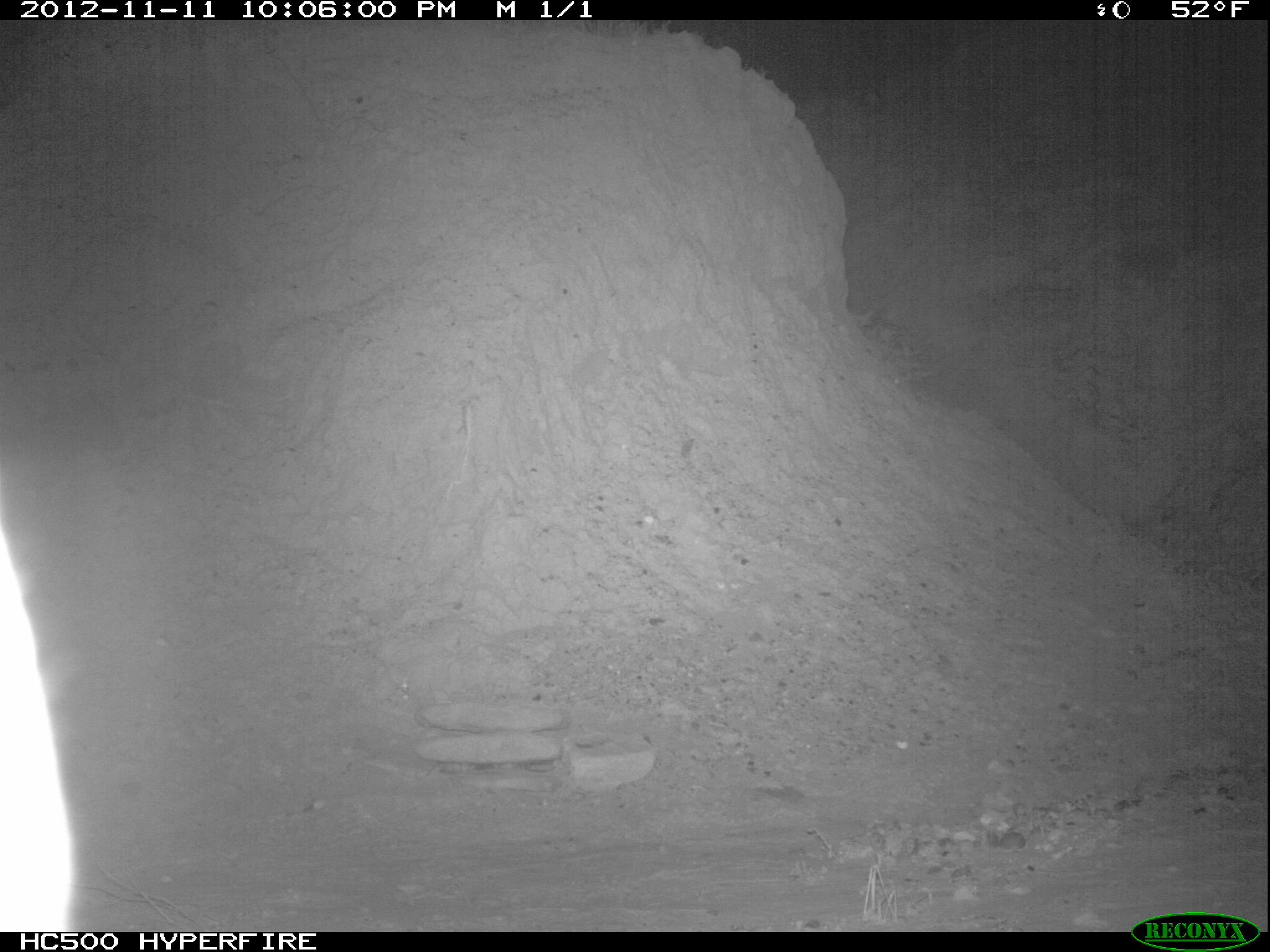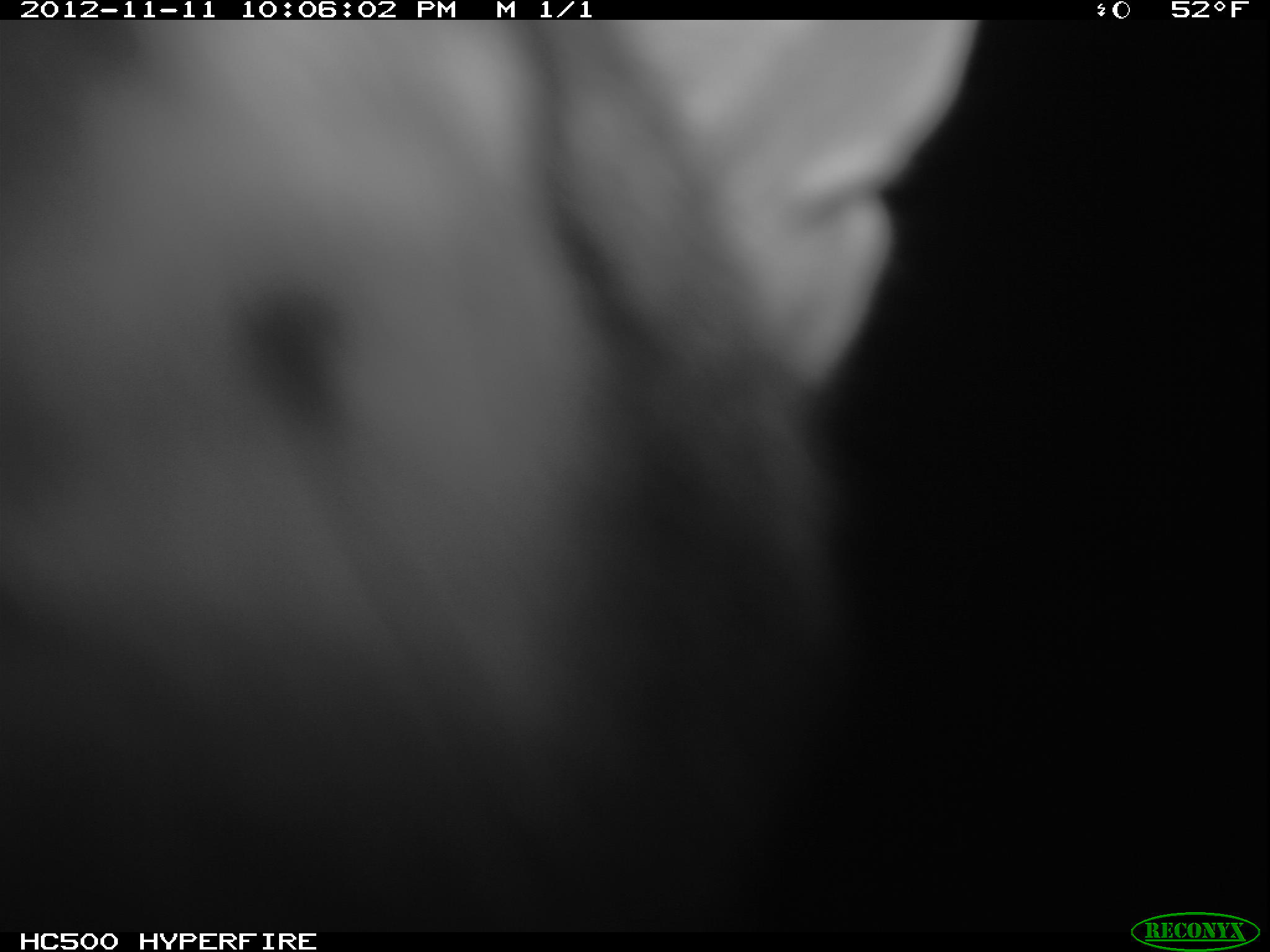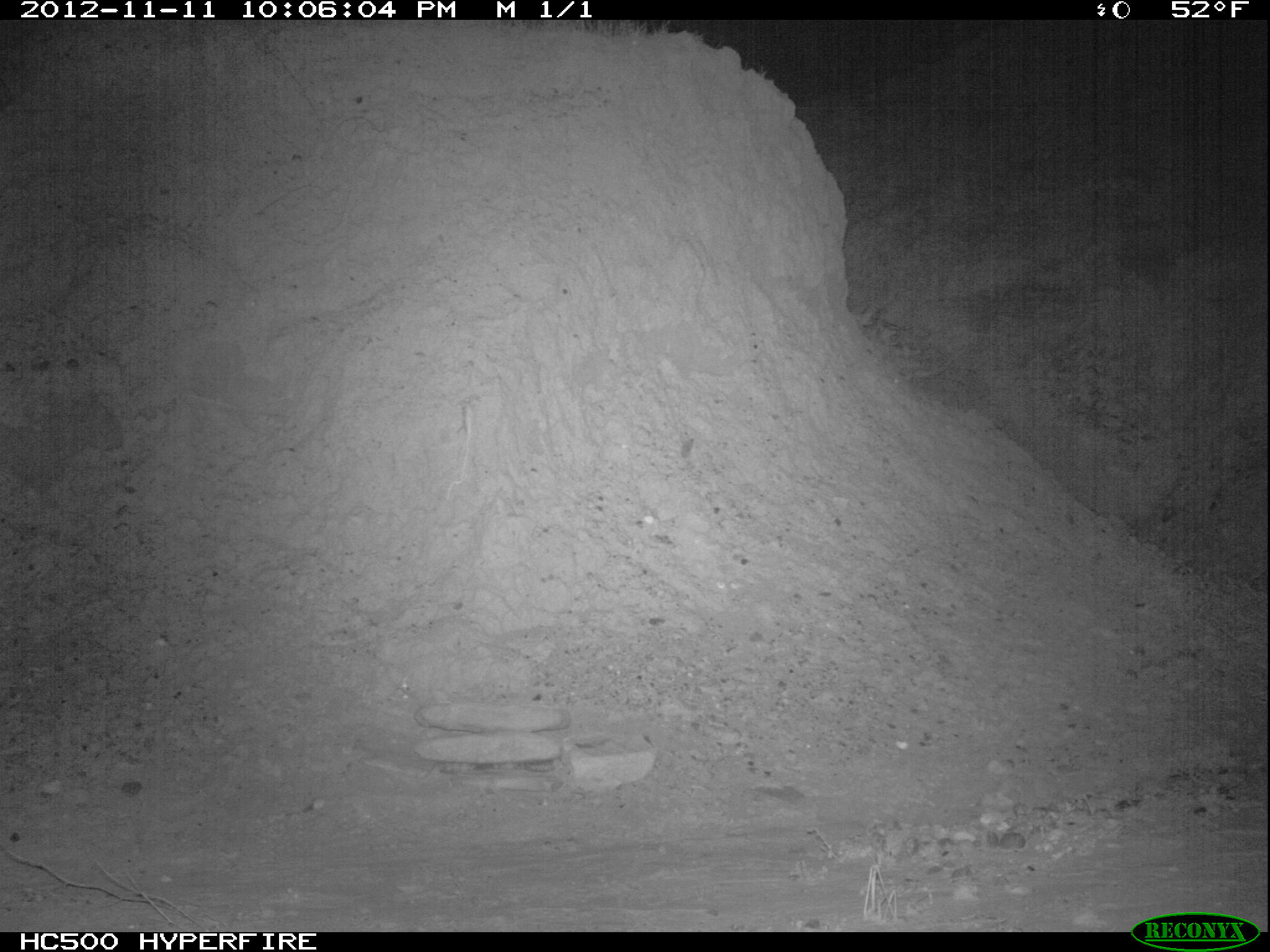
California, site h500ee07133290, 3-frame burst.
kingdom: Animalia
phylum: Chordata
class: Mammalia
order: Carnivora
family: Canidae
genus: Urocyon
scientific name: Urocyon littoralis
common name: island fox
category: fox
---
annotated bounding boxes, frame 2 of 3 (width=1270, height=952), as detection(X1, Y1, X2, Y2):
fox: detection(0, 20, 982, 931)